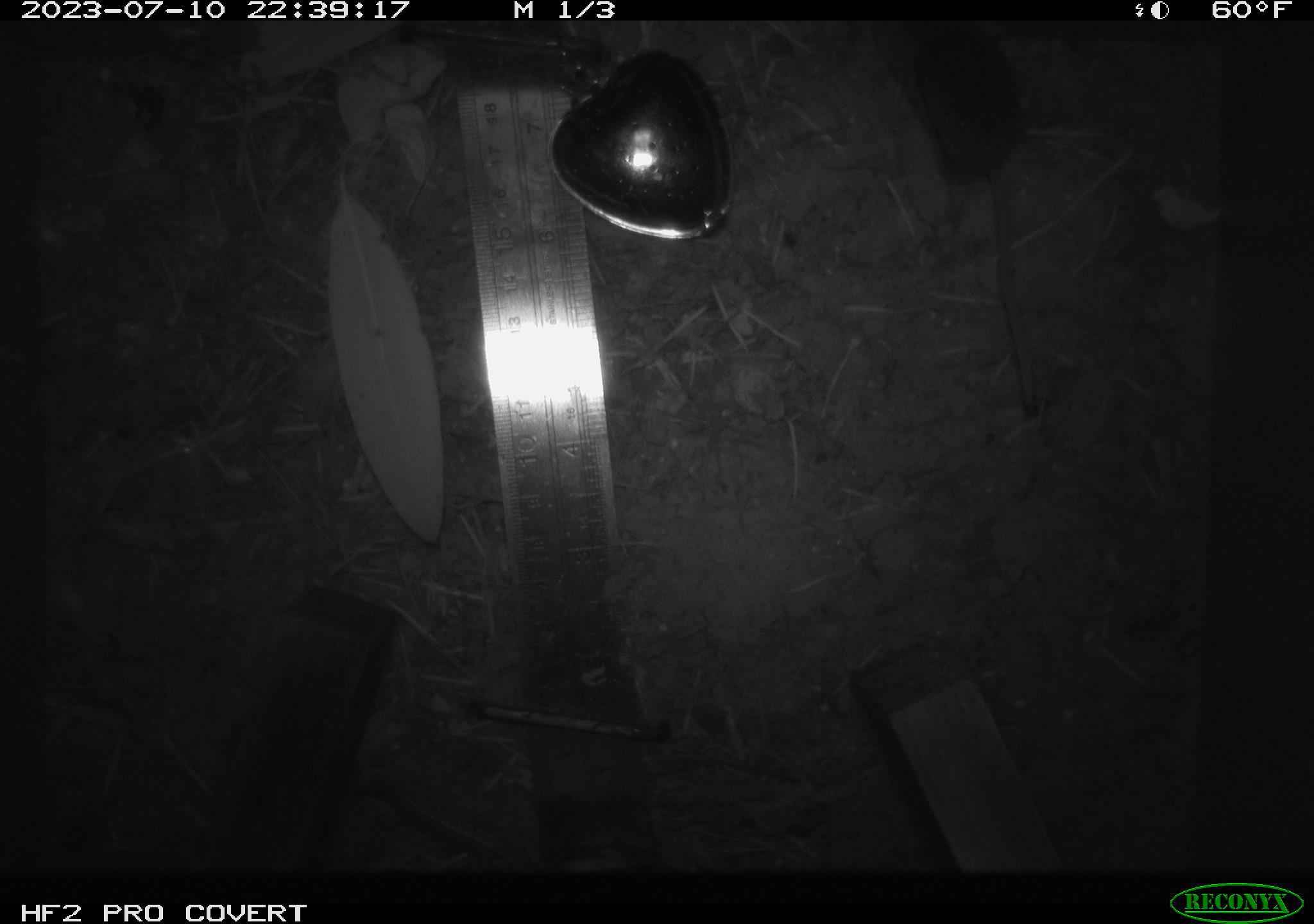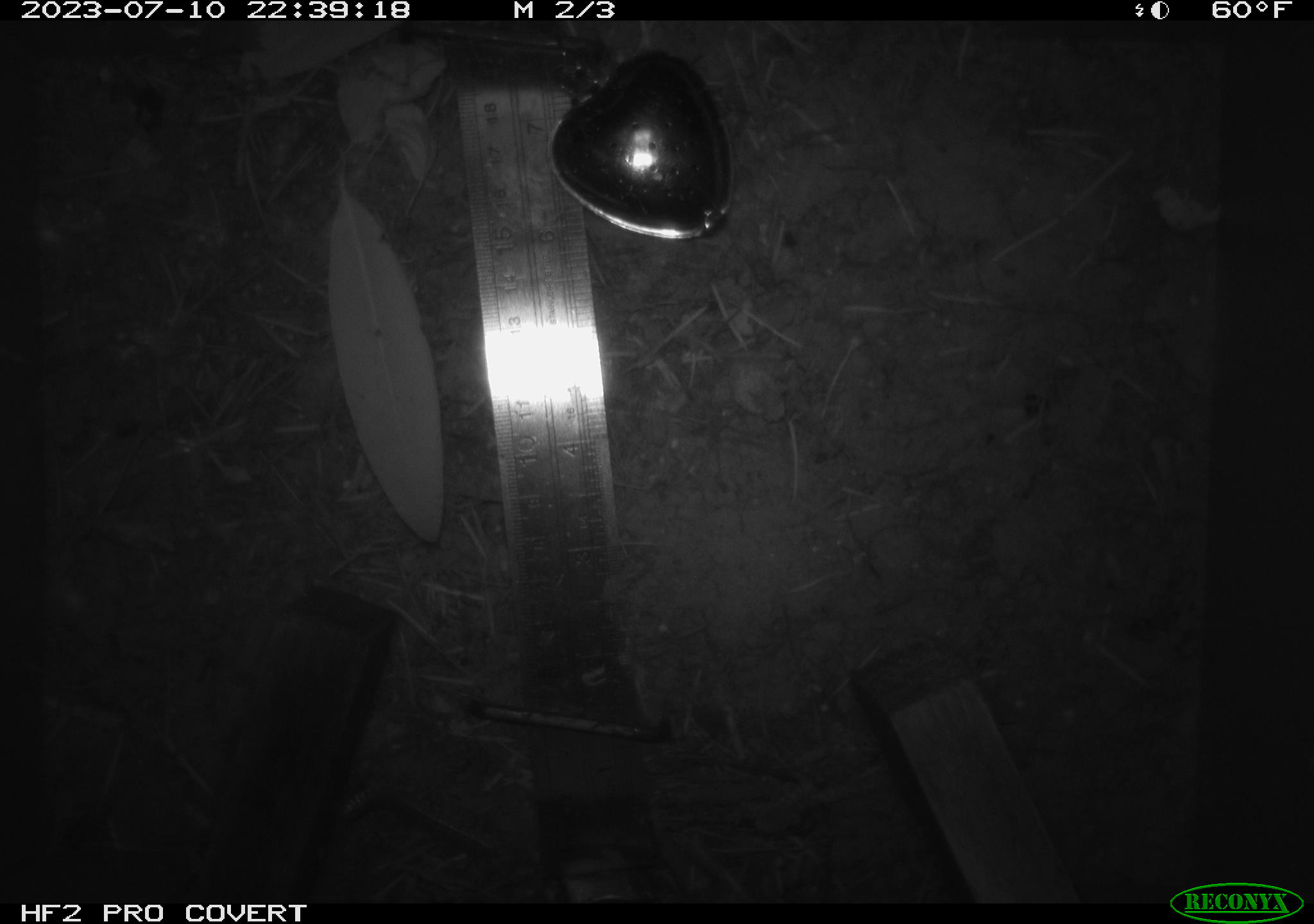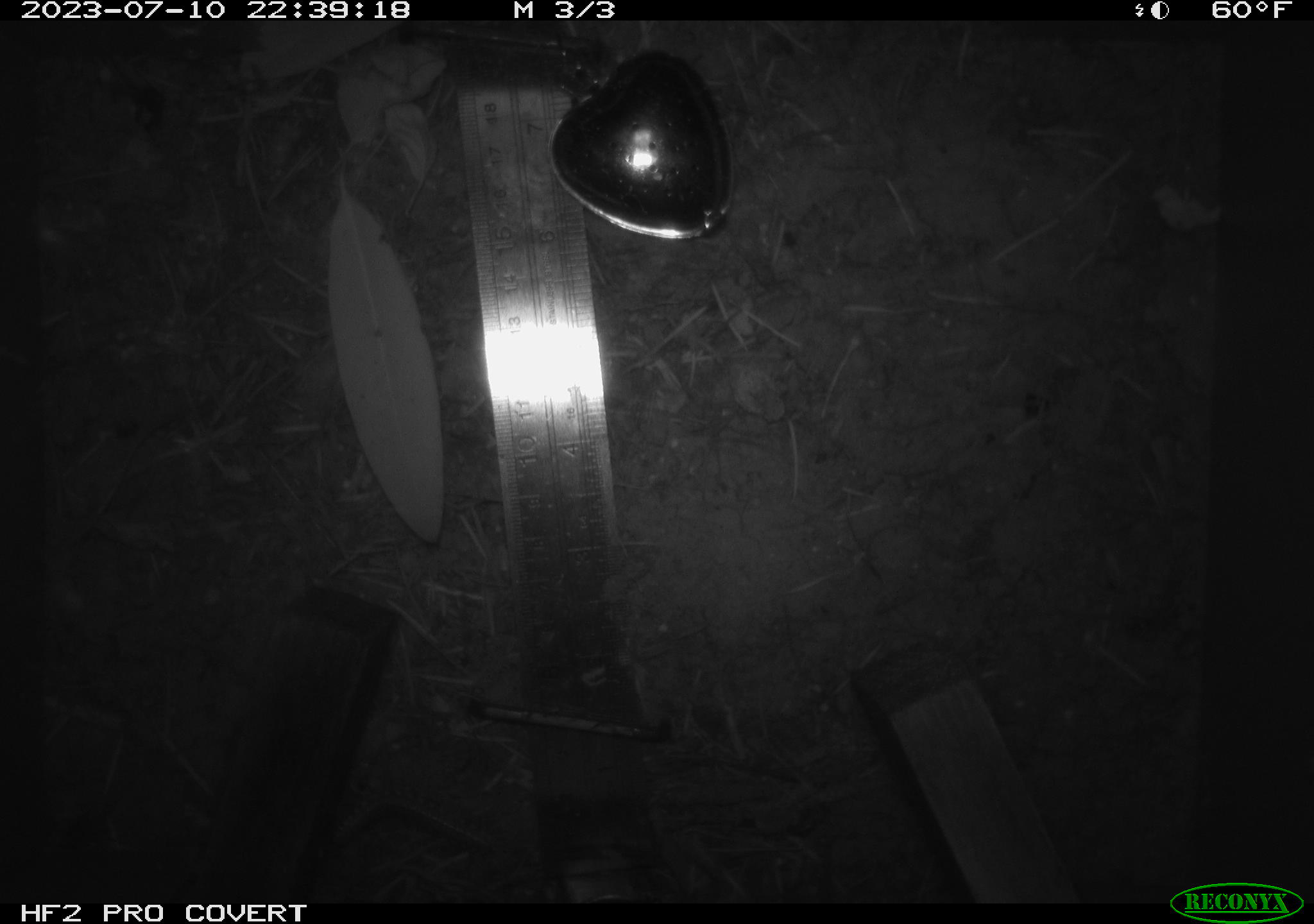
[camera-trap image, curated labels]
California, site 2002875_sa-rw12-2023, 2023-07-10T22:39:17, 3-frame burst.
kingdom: Animalia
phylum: Chordata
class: Mammalia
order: Eulipotyphla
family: Soricidae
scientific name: Soricidae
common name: shrews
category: soricidae family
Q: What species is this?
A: Soricidae family (shrews) (Soricidae).